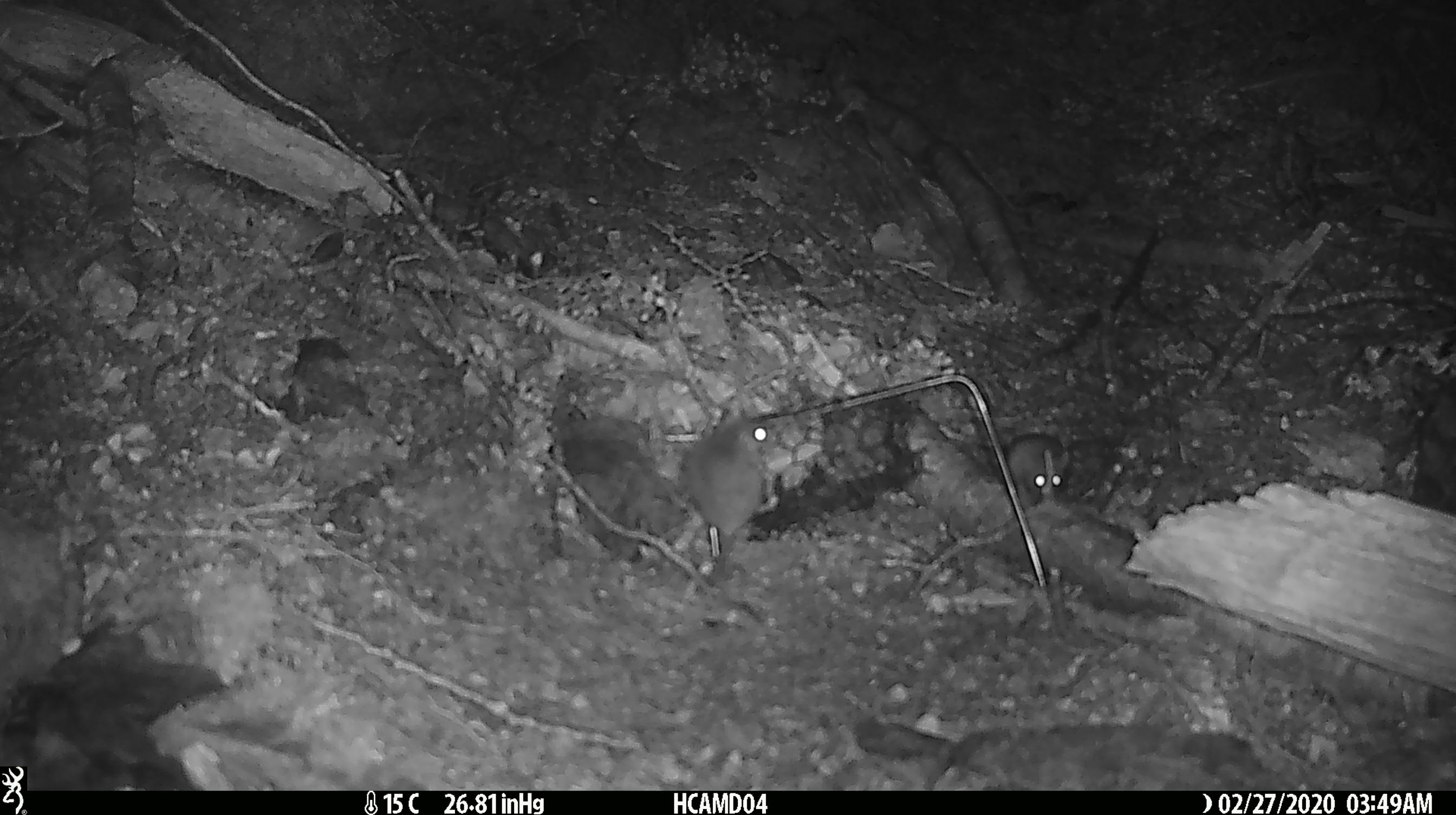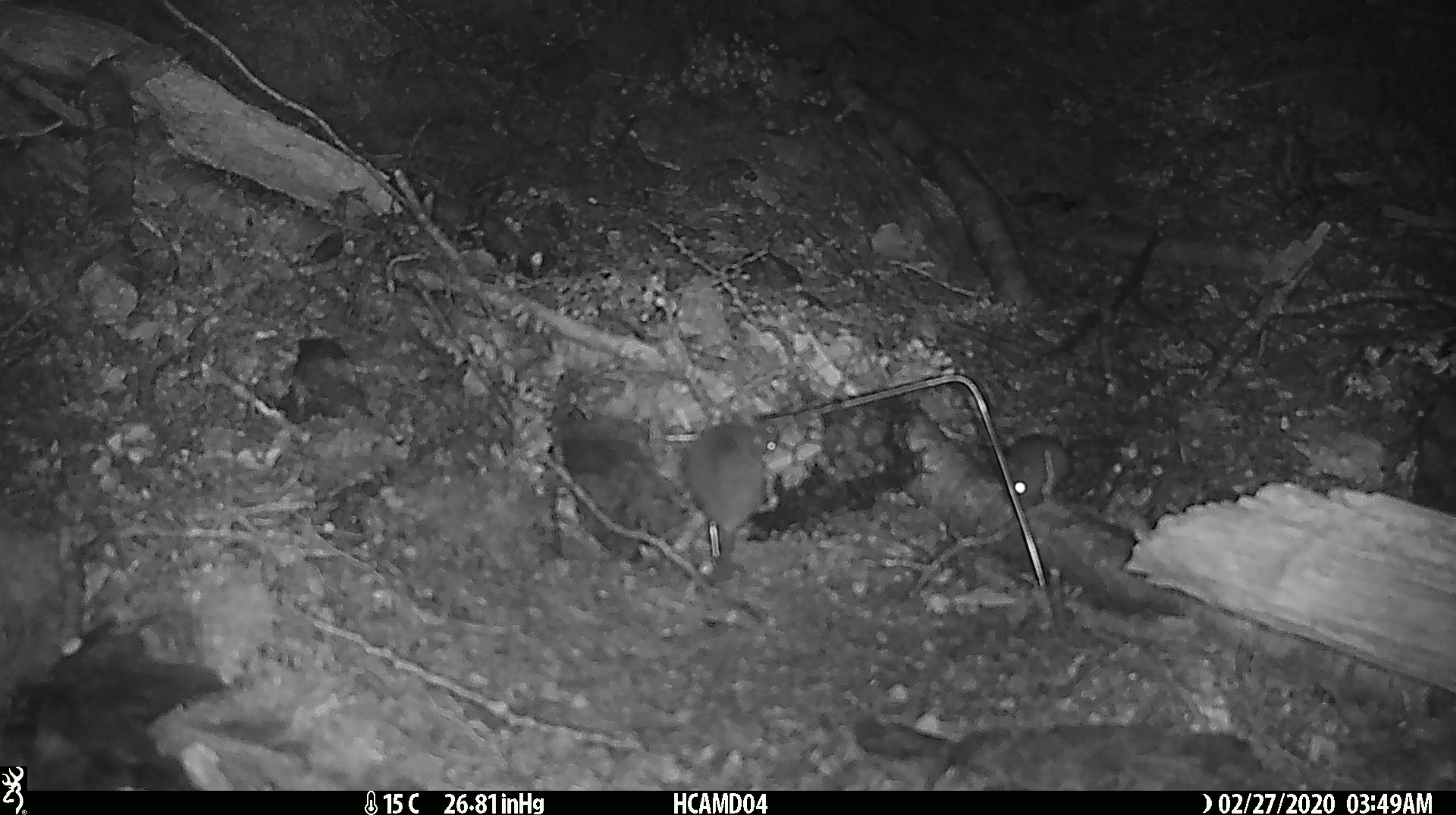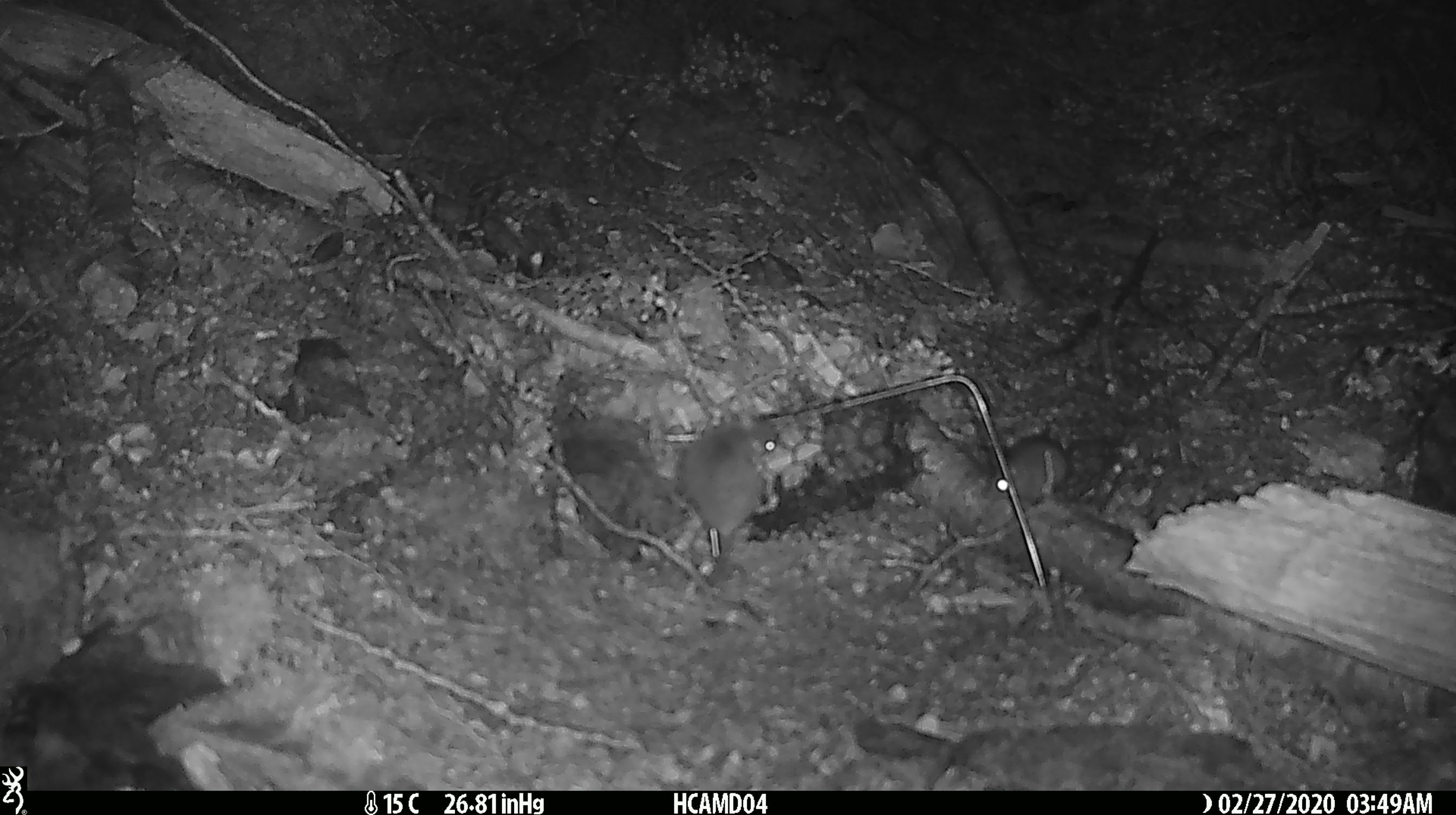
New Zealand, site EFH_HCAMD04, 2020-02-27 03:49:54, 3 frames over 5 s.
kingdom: Animalia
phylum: Chordata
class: Mammalia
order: Rodentia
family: Muridae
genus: Mus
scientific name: Mus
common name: mouse